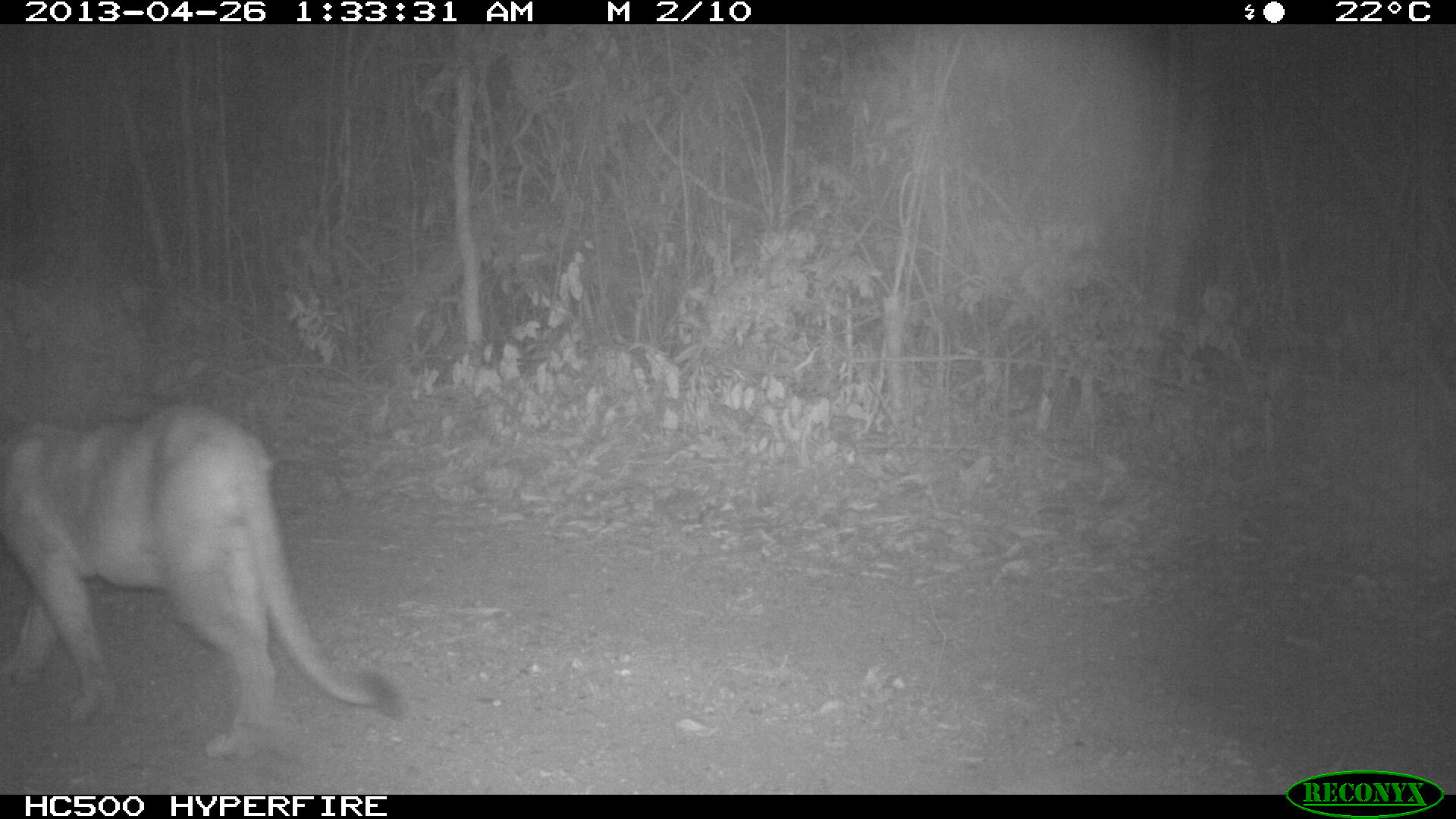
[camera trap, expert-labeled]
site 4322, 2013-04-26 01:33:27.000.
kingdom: Animalia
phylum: Chordata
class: Mammalia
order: Carnivora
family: Felidae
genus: Puma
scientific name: Puma concolor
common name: mountain lion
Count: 1.